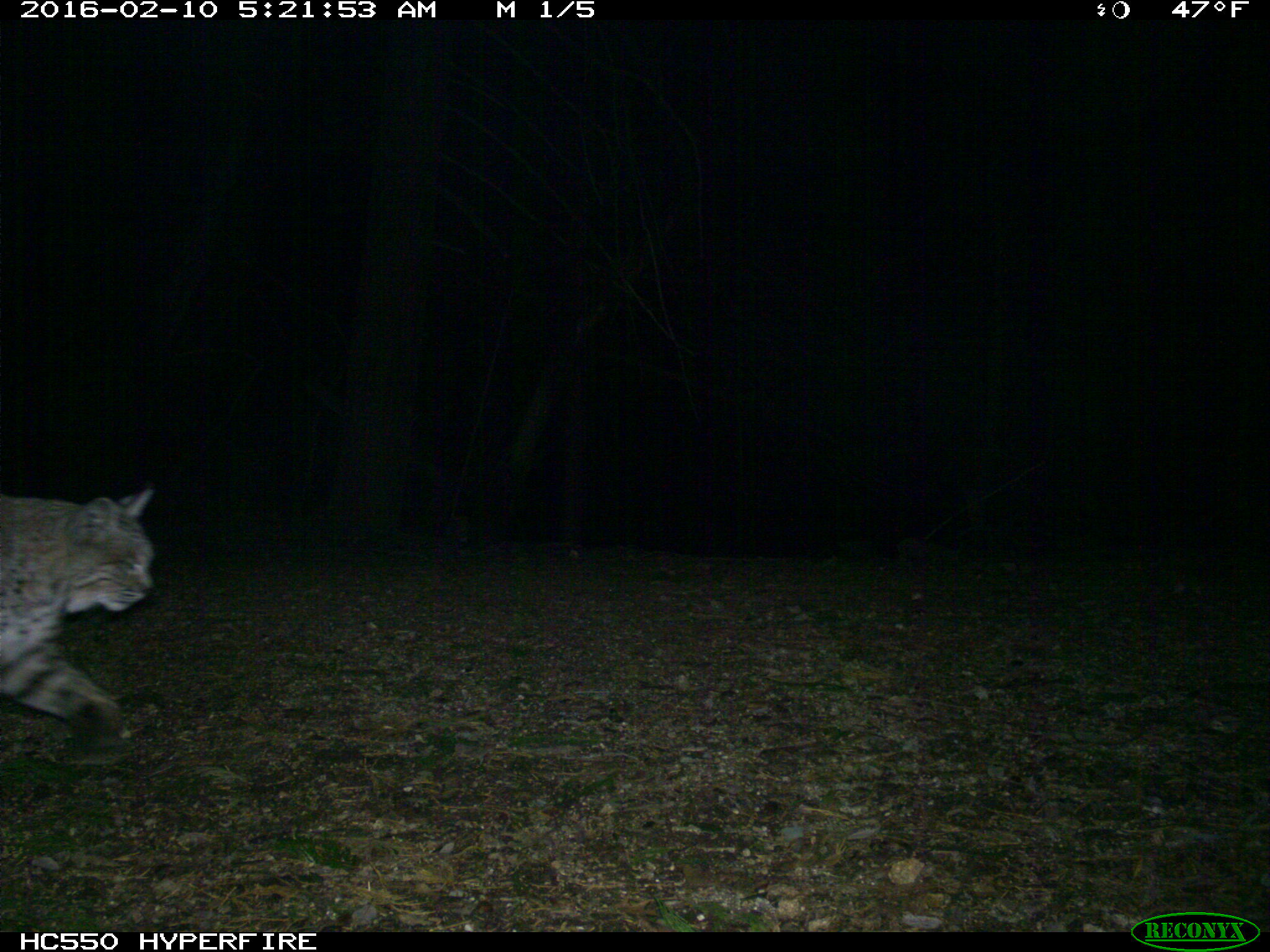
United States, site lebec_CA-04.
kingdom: Animalia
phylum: Chordata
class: Mammalia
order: Carnivora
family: Felidae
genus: Lynx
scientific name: Lynx rufus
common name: bobcat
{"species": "Lynx rufus (bobcat)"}